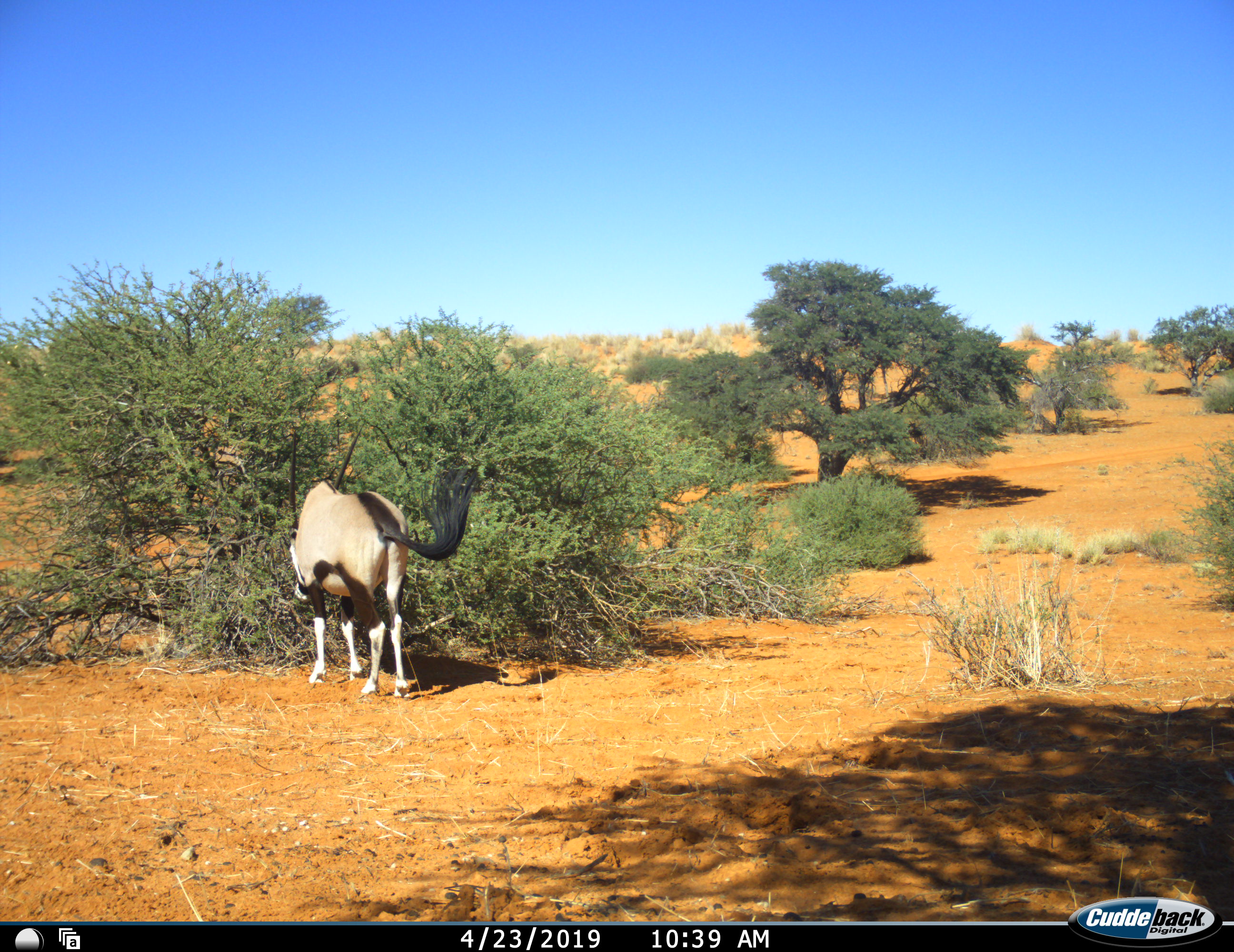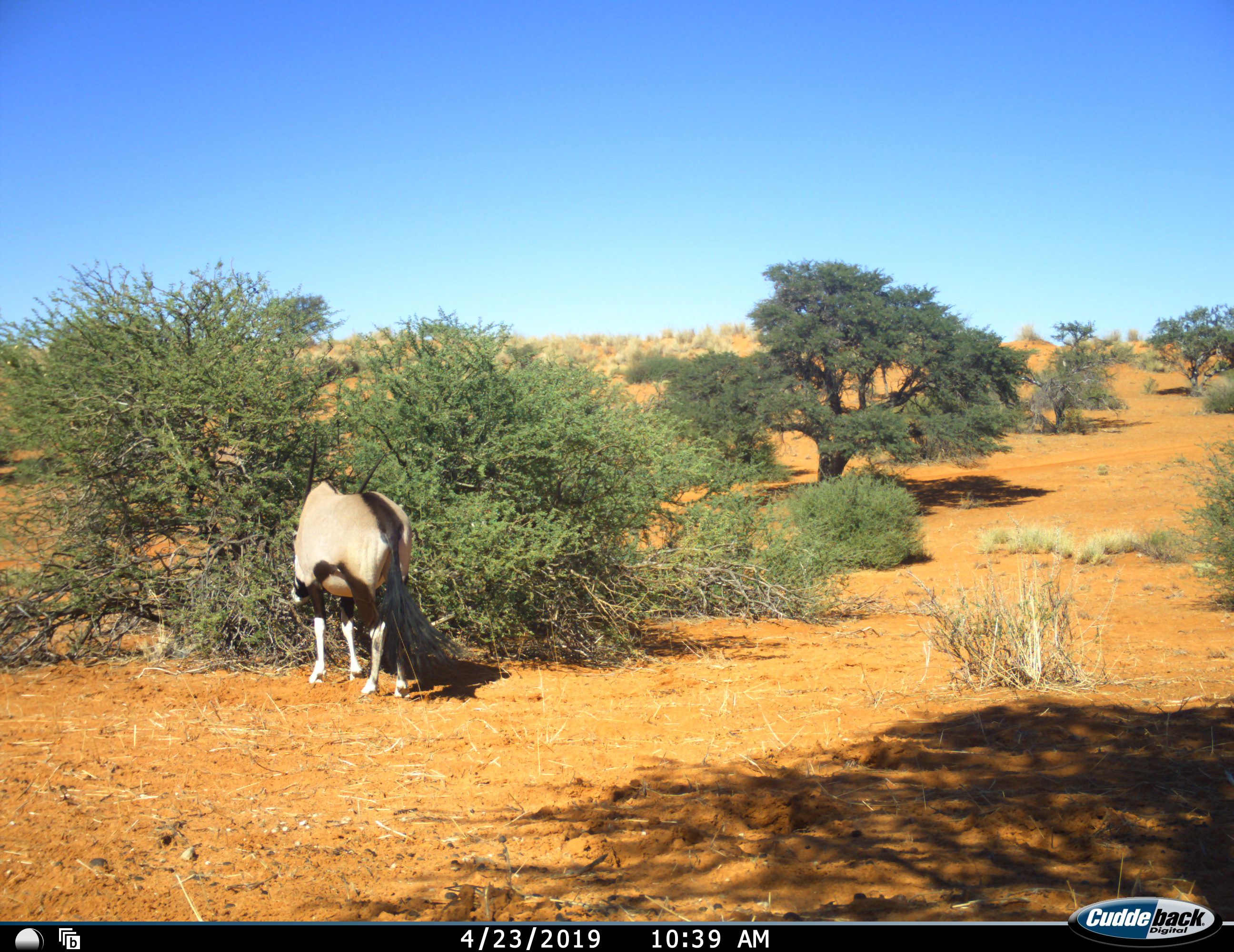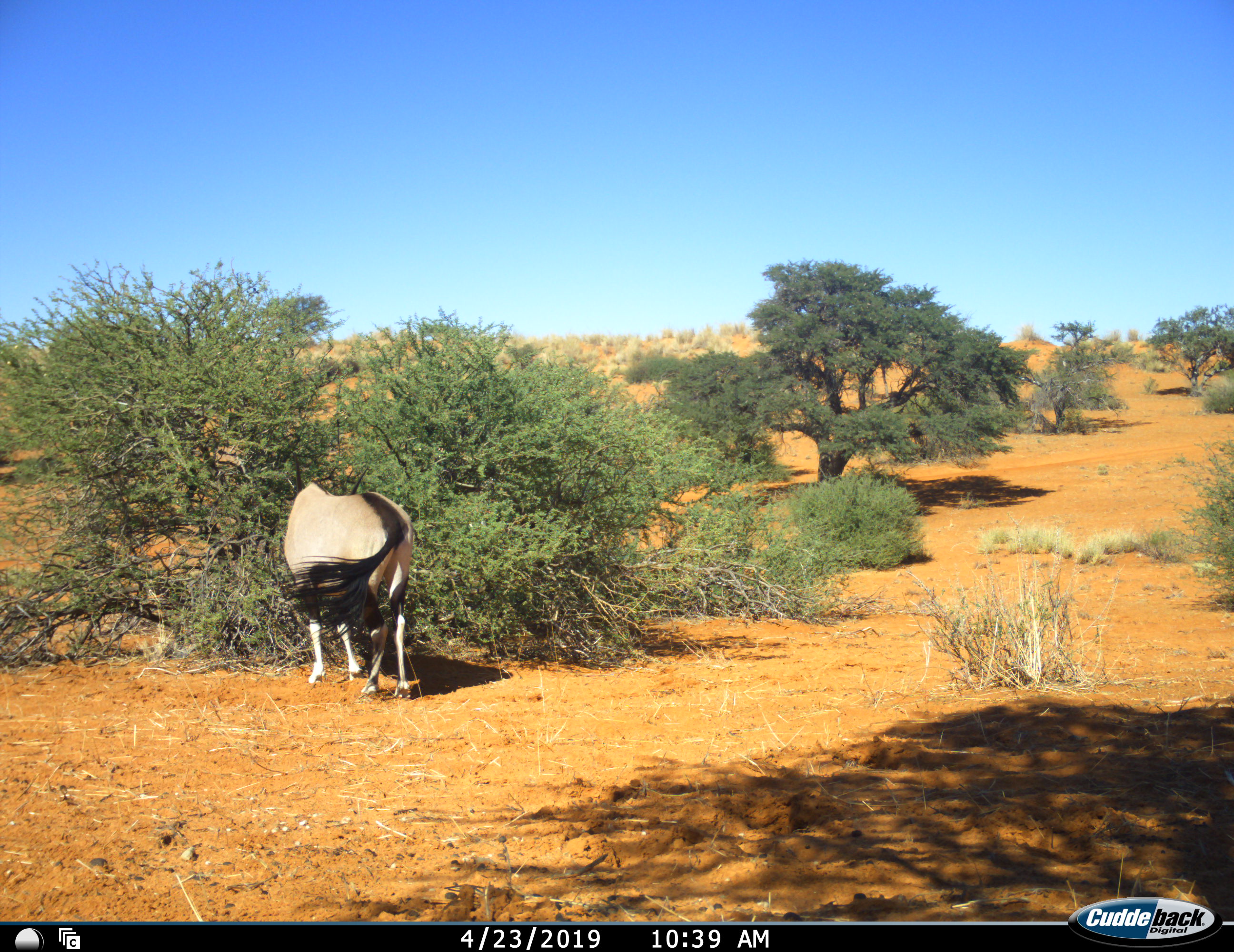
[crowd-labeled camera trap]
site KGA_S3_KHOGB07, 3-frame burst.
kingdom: Animalia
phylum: Chordata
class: Mammalia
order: Artiodactyla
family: Bovidae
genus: Oryx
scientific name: Oryx gazella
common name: gemsbok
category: oryx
Oryx (gemsbok) (Oryx gazella), count 1. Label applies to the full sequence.